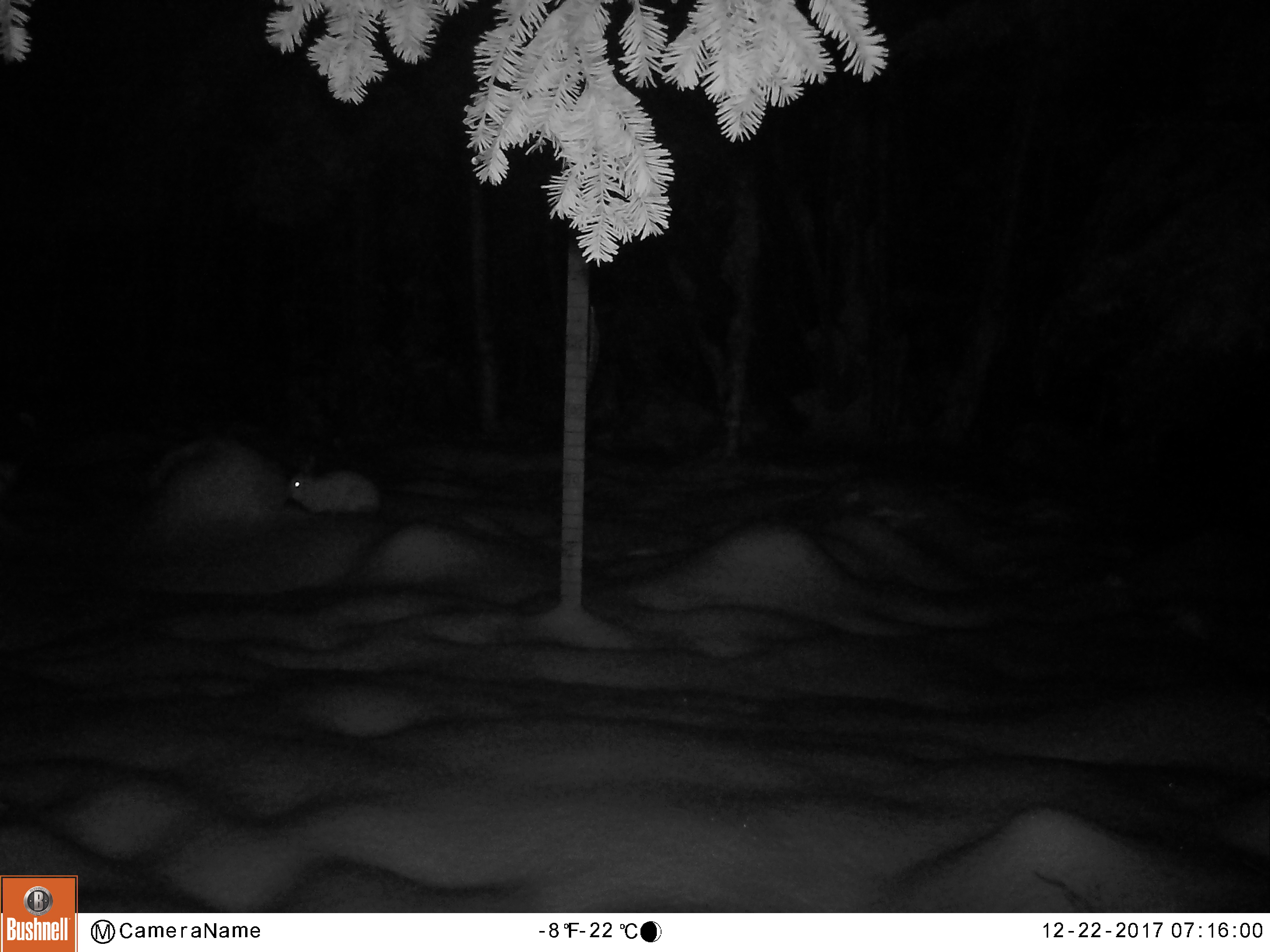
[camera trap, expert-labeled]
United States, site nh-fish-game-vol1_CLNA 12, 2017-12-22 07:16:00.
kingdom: Animalia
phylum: Chordata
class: Mammalia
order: Lagomorpha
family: Leporidae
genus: Lepus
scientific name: Lepus americanus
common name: snowshoe hare